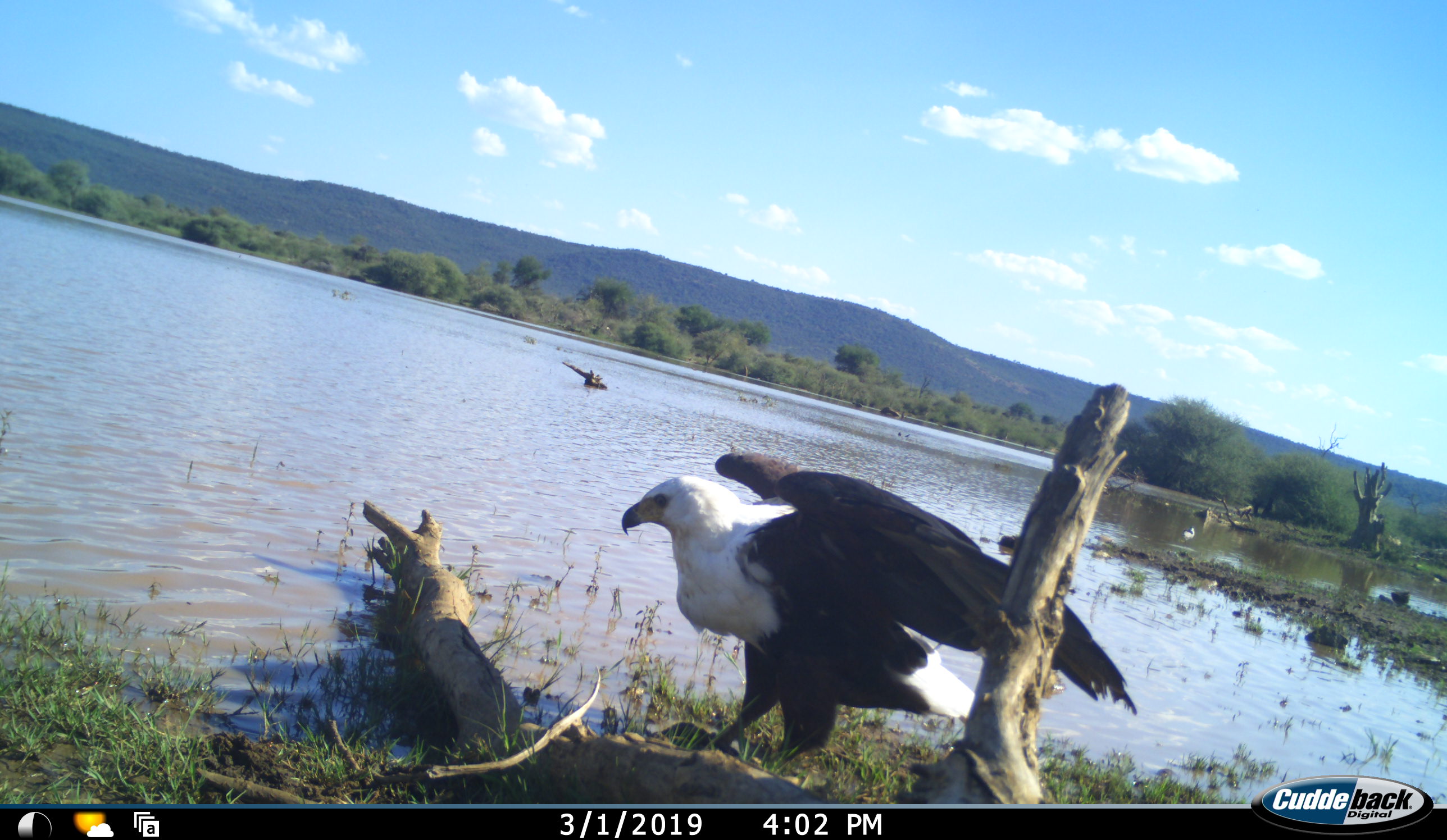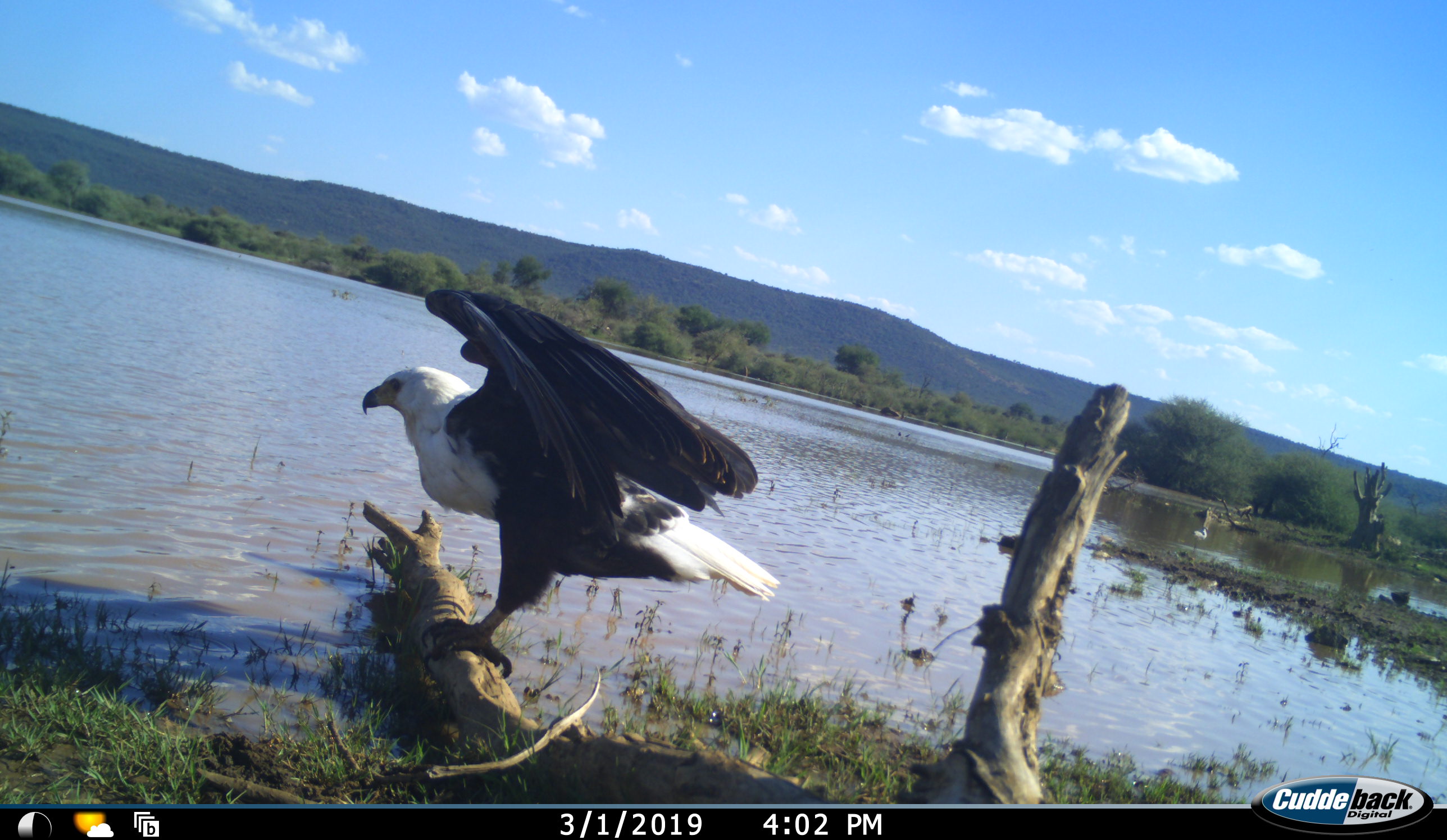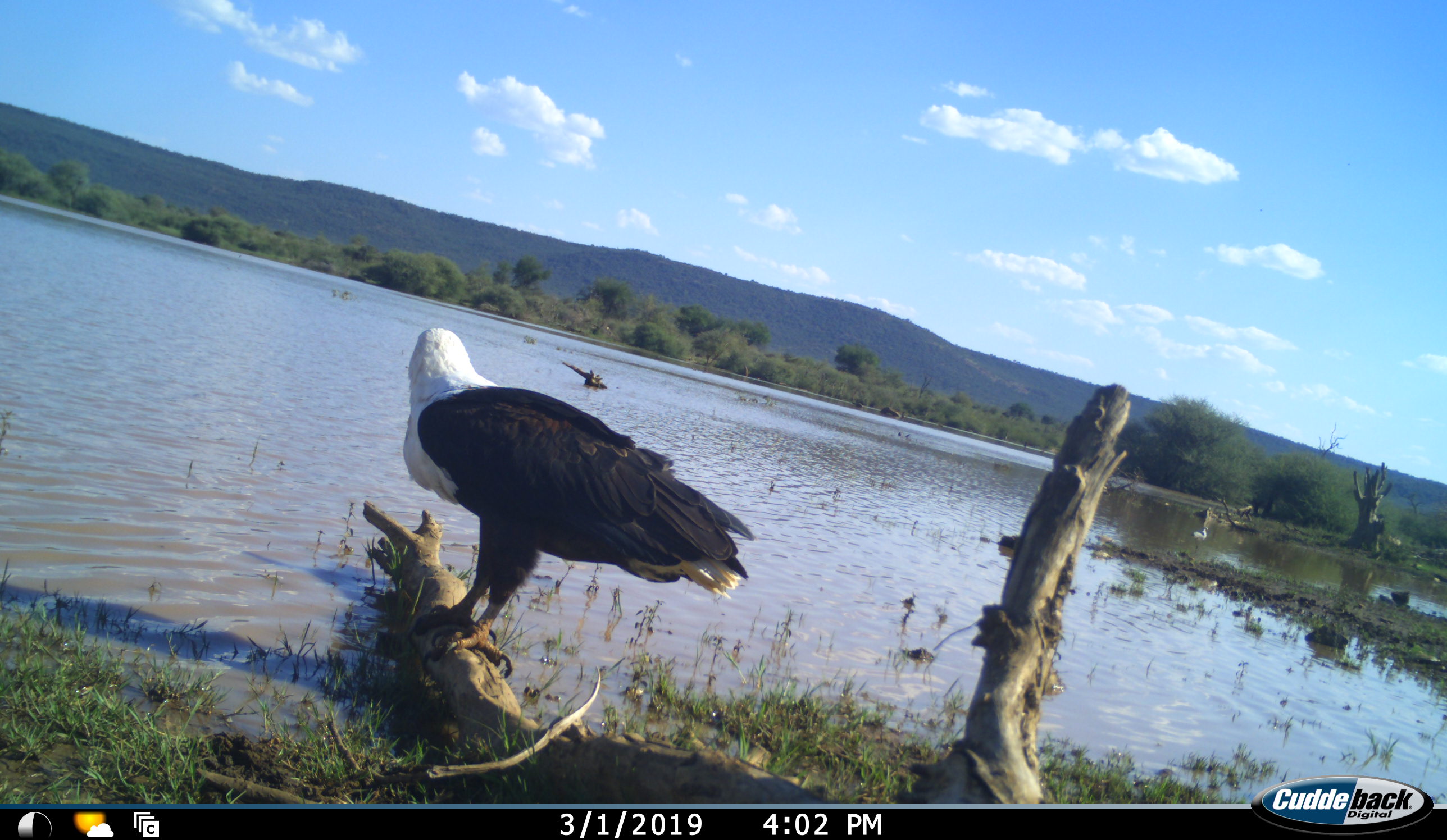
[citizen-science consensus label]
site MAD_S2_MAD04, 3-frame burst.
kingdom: Animalia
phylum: Chordata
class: Aves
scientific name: Aves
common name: bird of prey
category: birdofprey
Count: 1.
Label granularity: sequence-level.